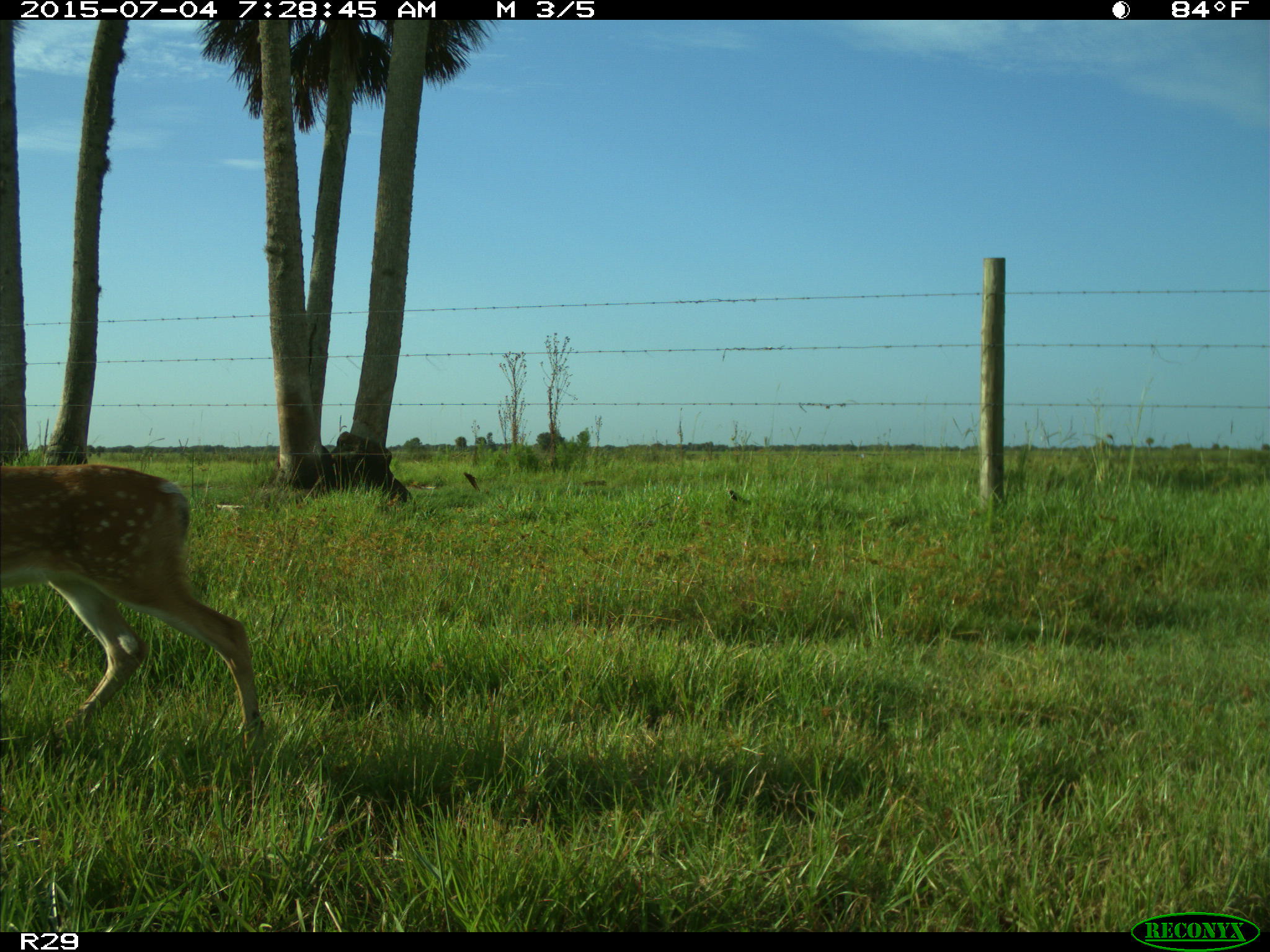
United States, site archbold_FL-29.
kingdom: Animalia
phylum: Chordata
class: Mammalia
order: Artiodactyla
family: Cervidae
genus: Odocoileus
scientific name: Odocoileus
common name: deer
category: unidentified deer